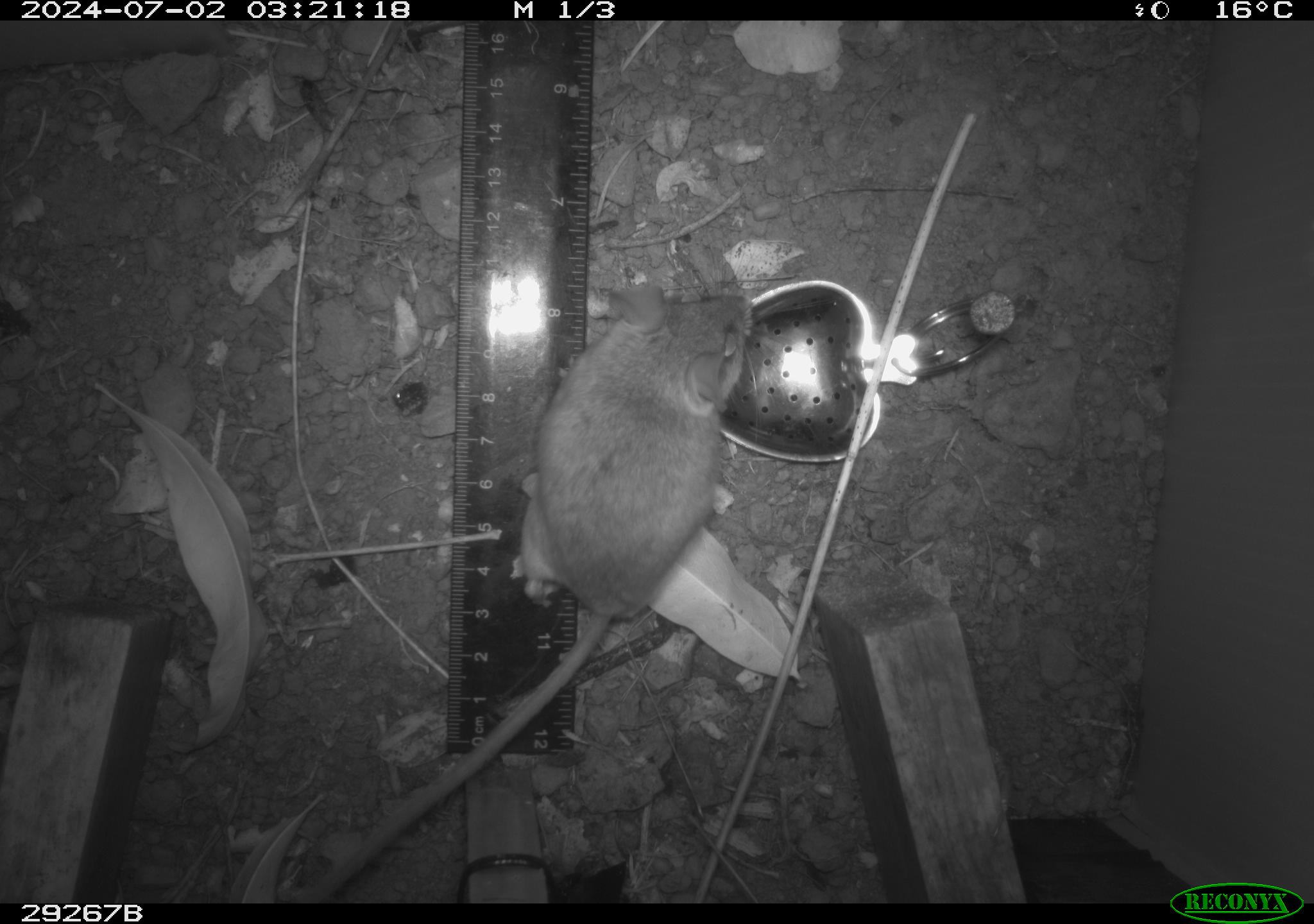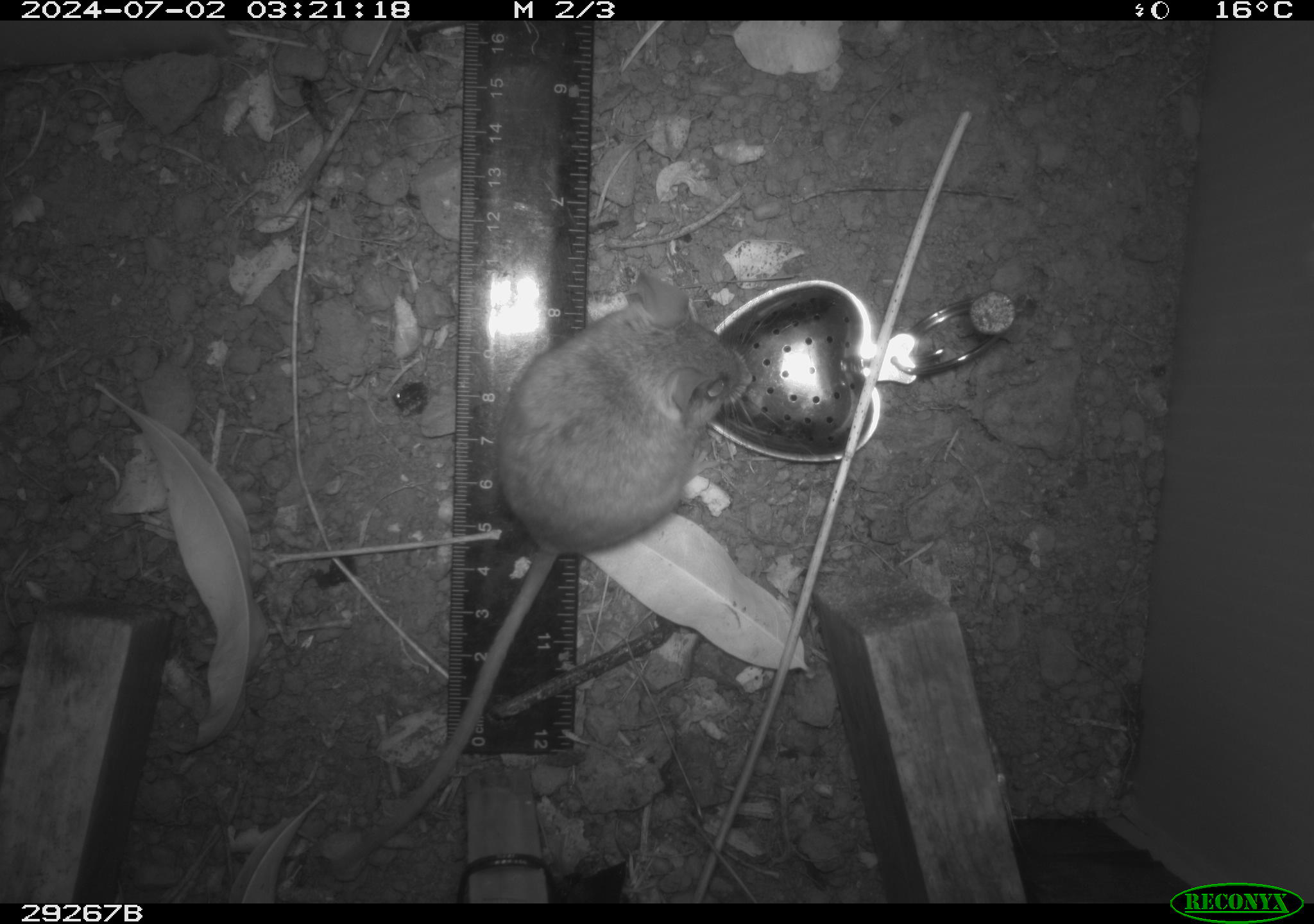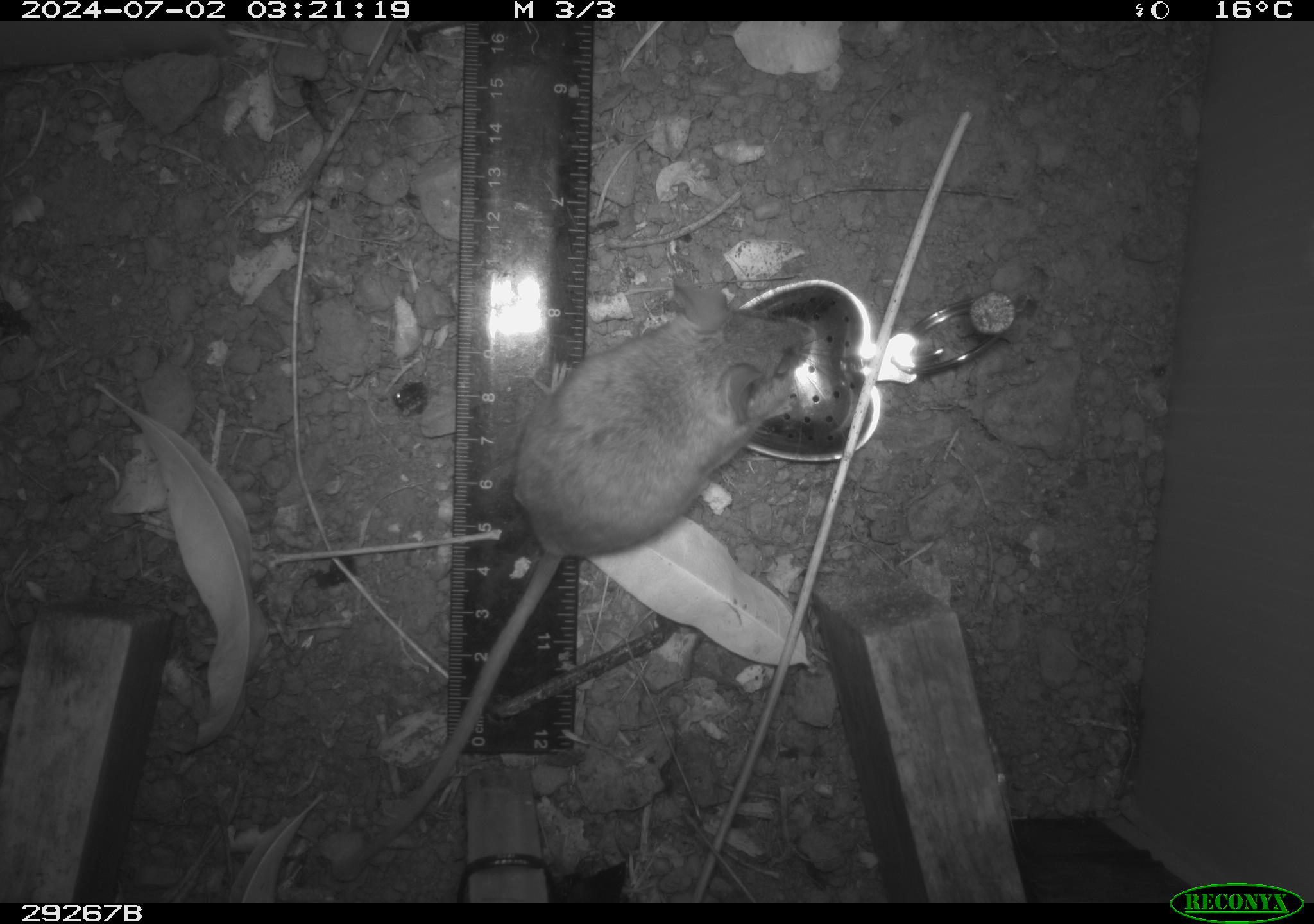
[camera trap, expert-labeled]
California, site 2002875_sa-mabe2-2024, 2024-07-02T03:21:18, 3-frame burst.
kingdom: Animalia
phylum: Chordata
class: Mammalia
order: Rodentia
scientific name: Rodentia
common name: mouse species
Mouse species (Rodentia).